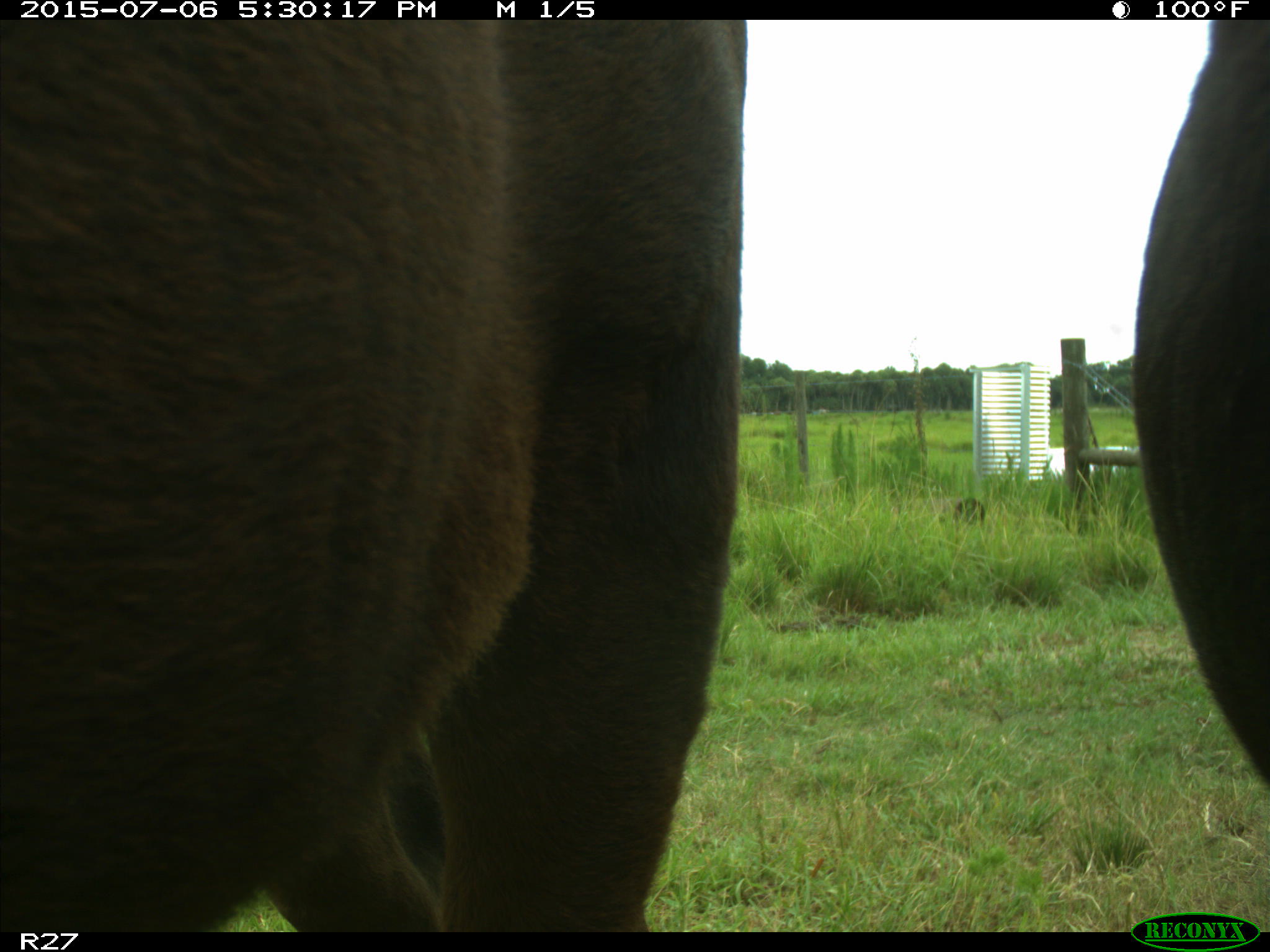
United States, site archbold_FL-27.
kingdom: Animalia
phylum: Chordata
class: Mammalia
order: Artiodactyla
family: Bovidae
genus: Bos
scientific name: Bos taurus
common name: domestic cow